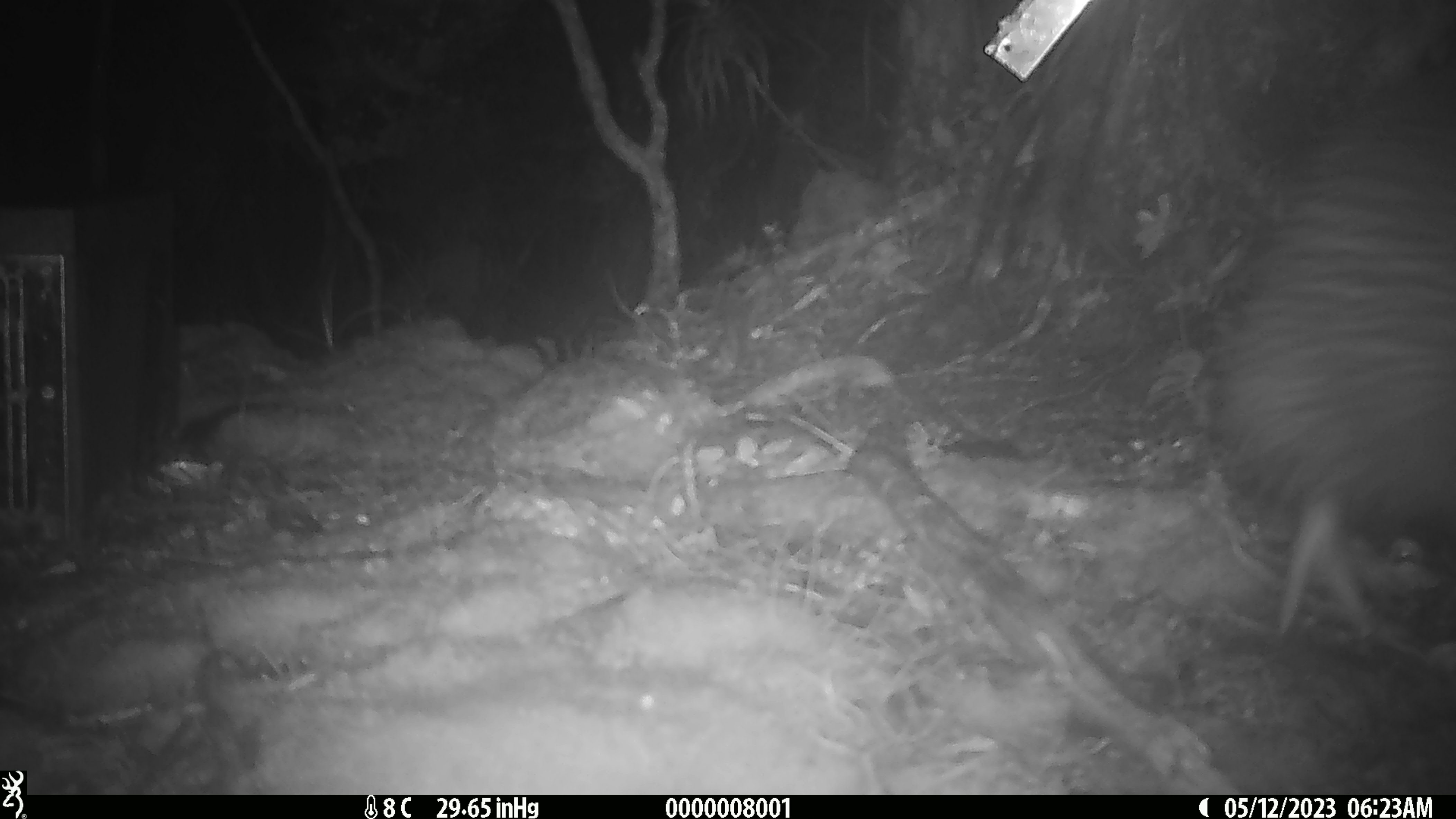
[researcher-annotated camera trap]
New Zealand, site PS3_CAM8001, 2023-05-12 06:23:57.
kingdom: Animalia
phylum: Chordata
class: Aves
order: Apterygiformes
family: Apterygidae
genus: Apteryx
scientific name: Apteryx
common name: kiwi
Kiwi (Apteryx).